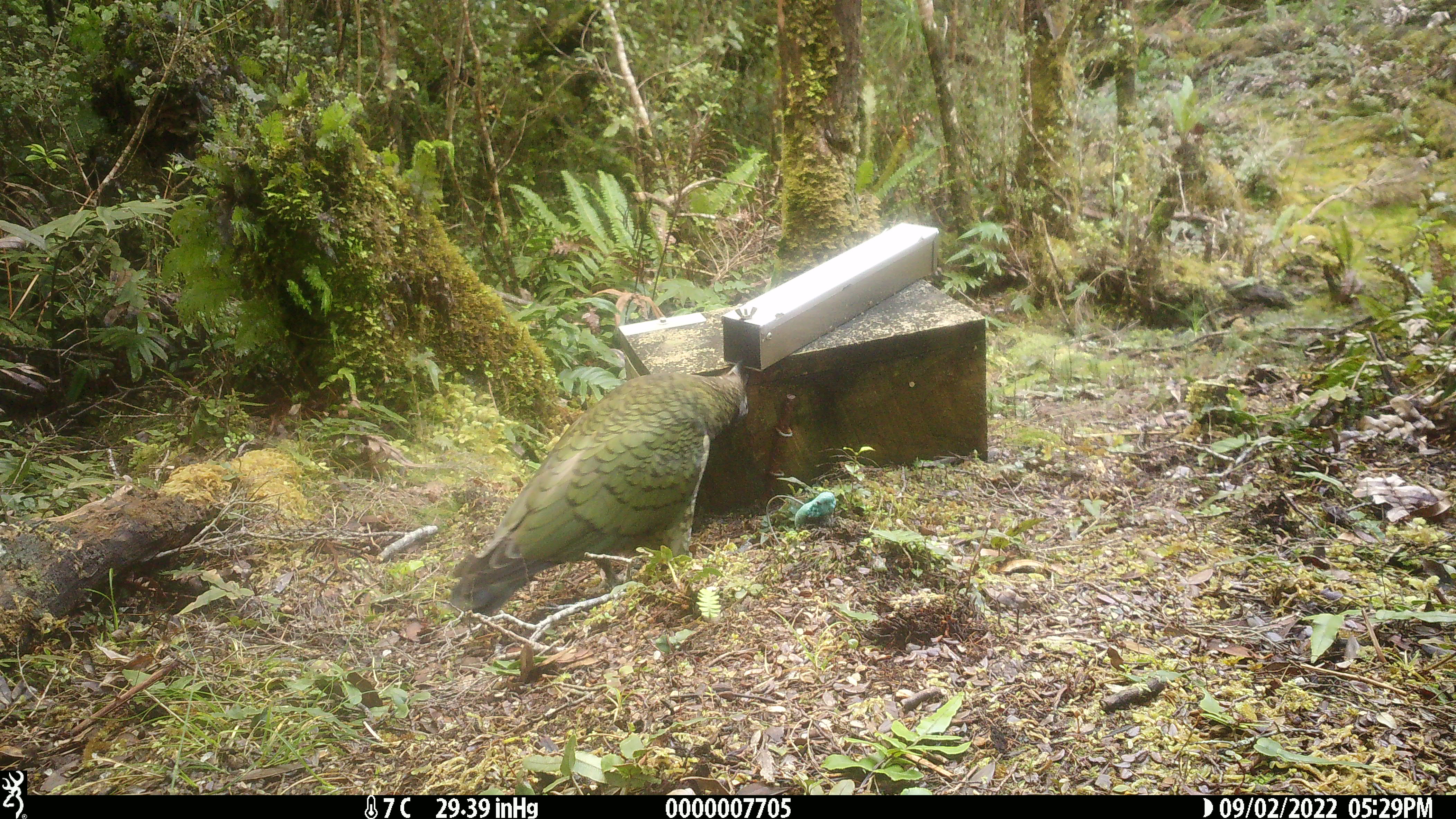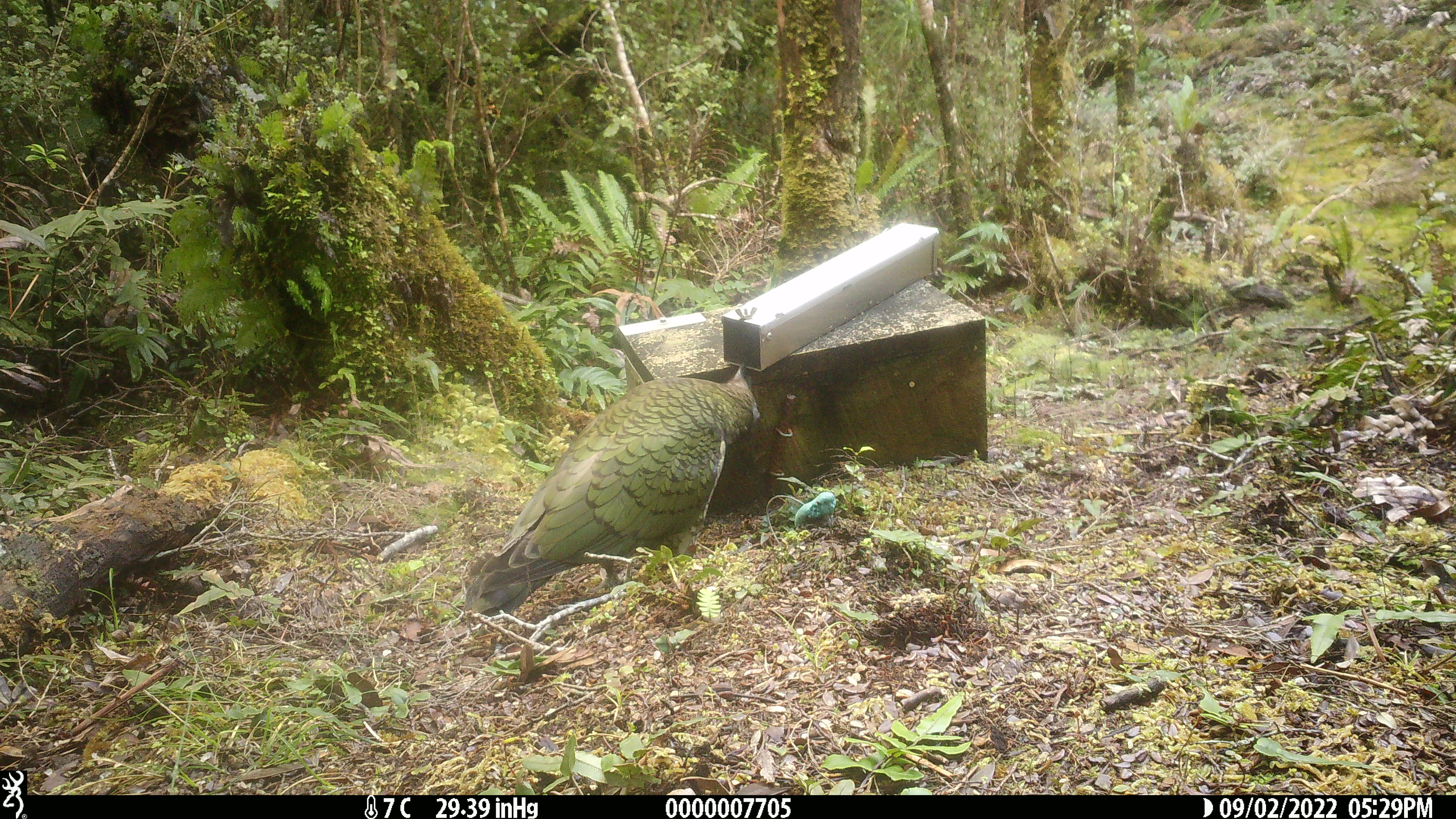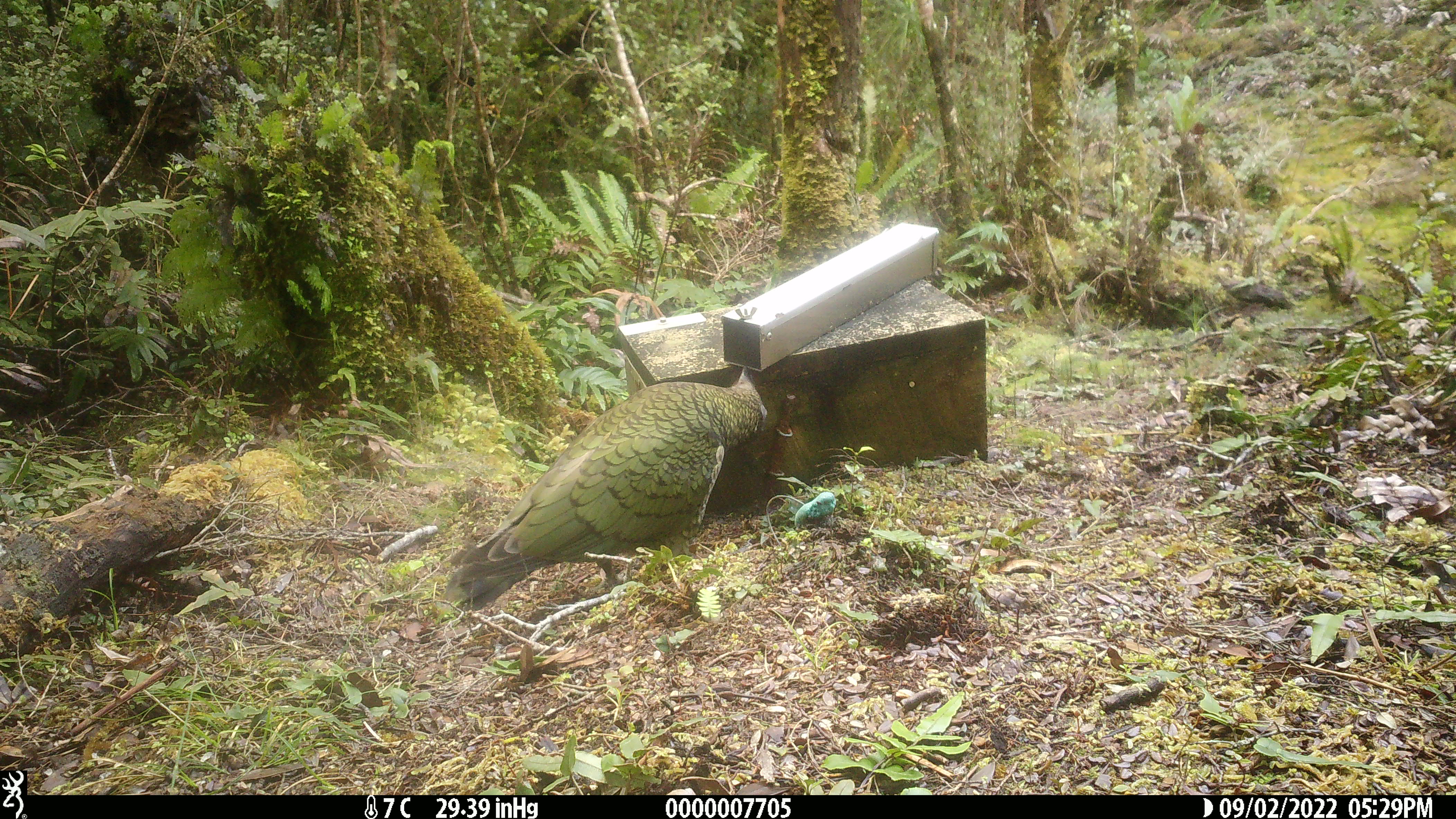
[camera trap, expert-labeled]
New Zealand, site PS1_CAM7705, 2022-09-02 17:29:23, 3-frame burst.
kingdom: Animalia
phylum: Chordata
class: Aves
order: Psittaciformes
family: Strigopidae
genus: Nestor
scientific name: Nestor notabilis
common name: kea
Kea (Nestor notabilis).